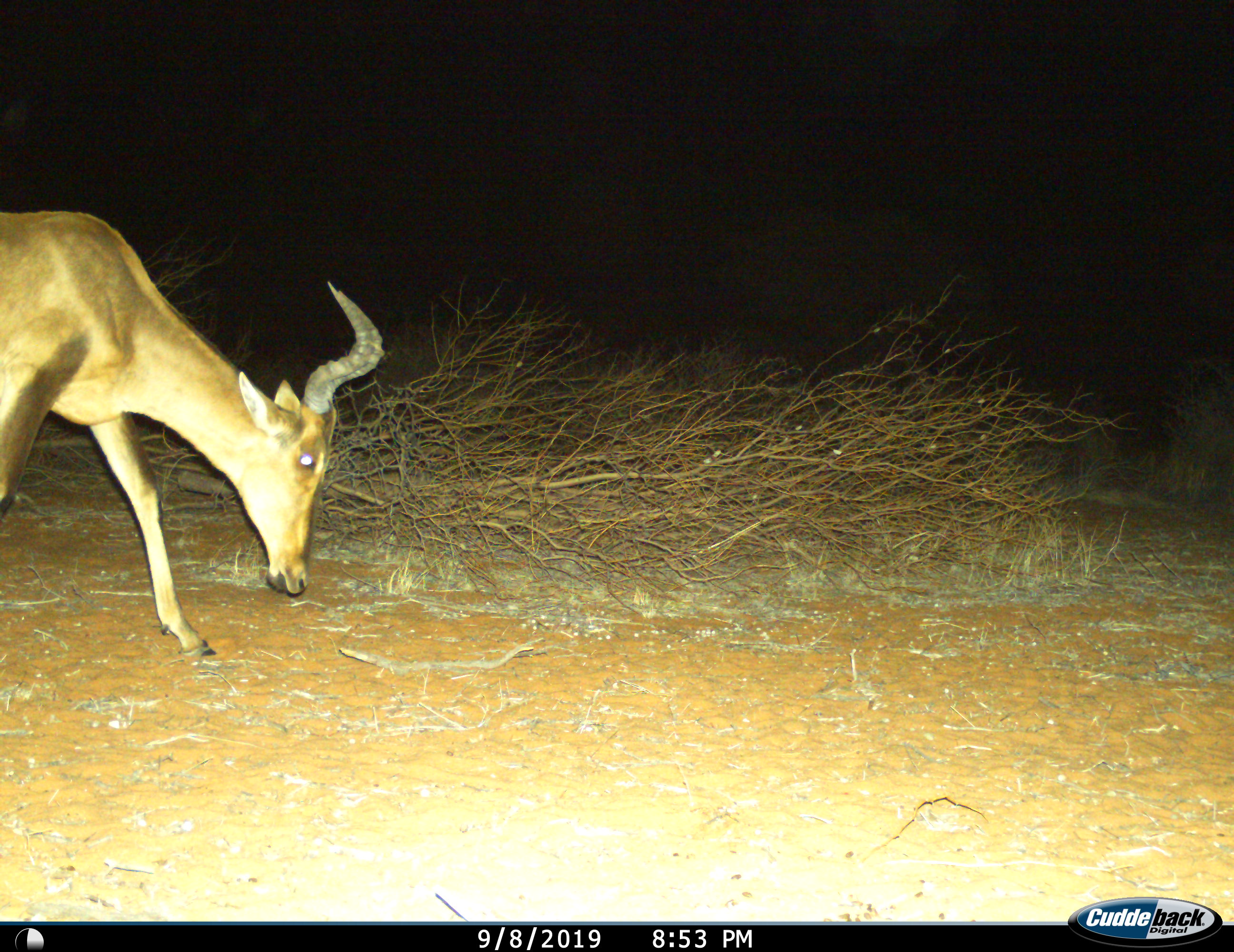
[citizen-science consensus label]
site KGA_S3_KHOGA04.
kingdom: Animalia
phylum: Chordata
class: Mammalia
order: Artiodactyla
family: Bovidae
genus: Alcelaphus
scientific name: Alcelaphus buselaphus caama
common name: red hartebeest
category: hartebeestred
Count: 1.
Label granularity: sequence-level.